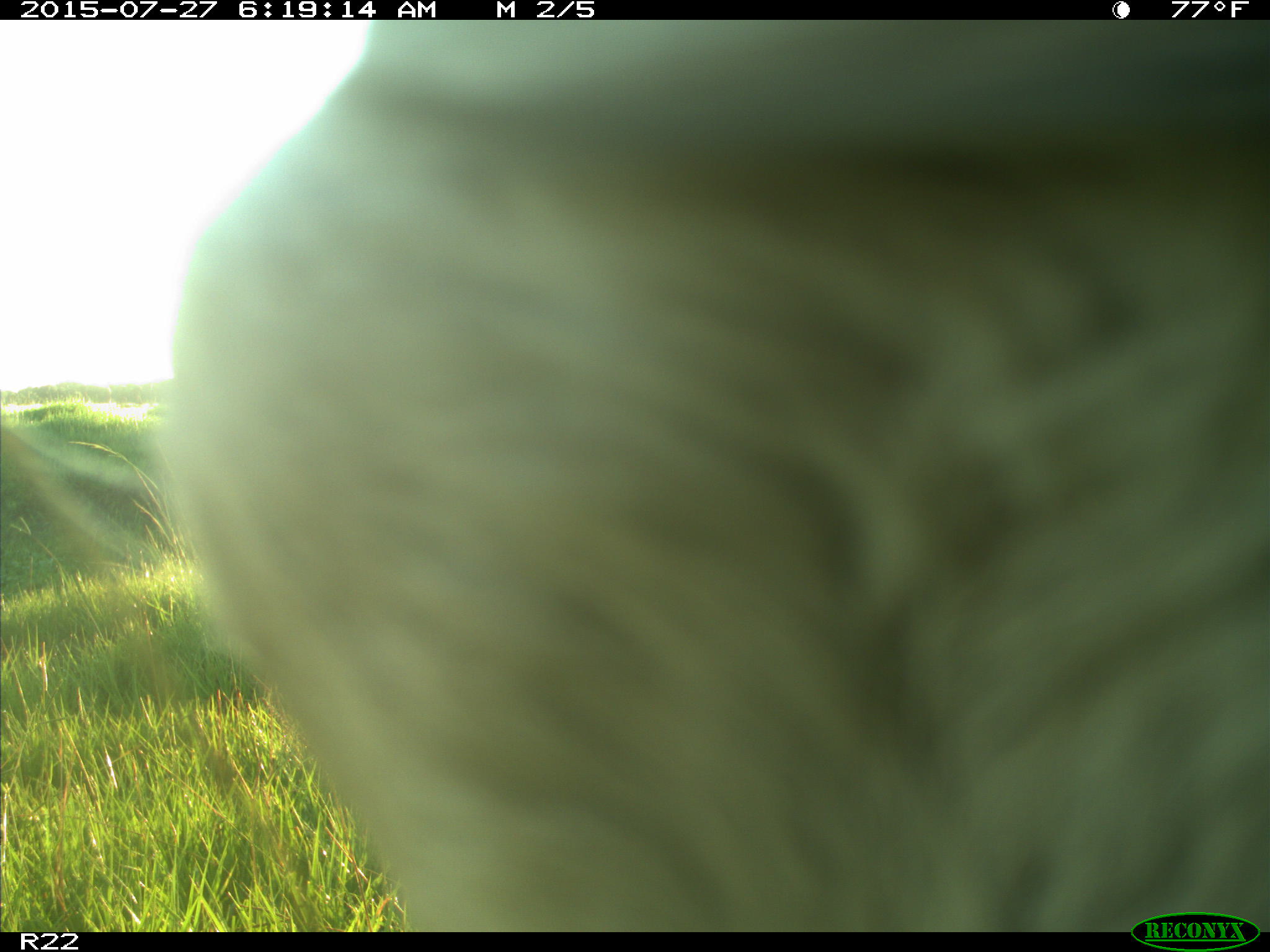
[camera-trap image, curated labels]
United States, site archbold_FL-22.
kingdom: Animalia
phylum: Chordata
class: Mammalia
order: Artiodactyla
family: Bovidae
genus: Bos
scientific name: Bos taurus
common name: domestic cow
Bos taurus (domestic cow).